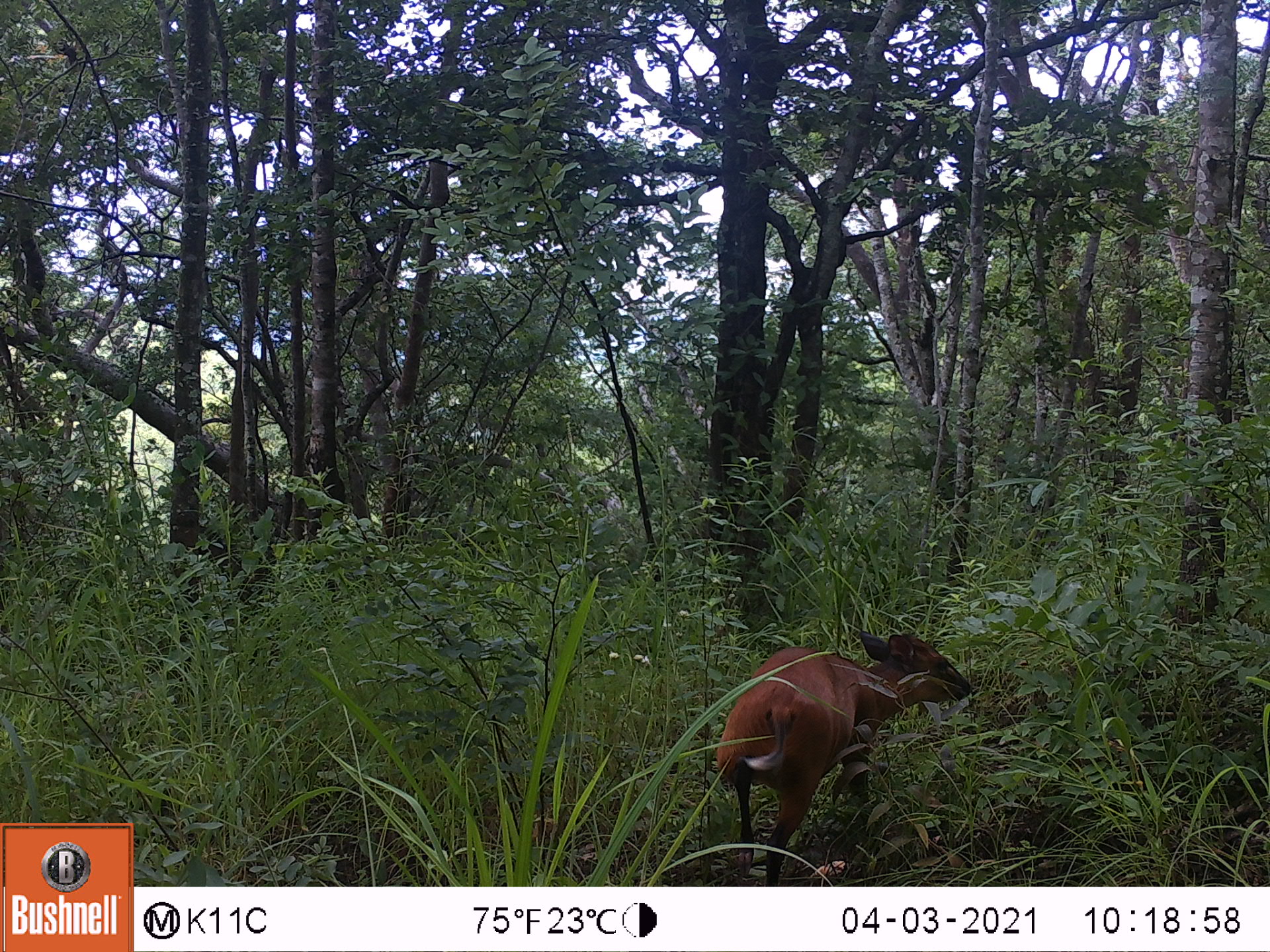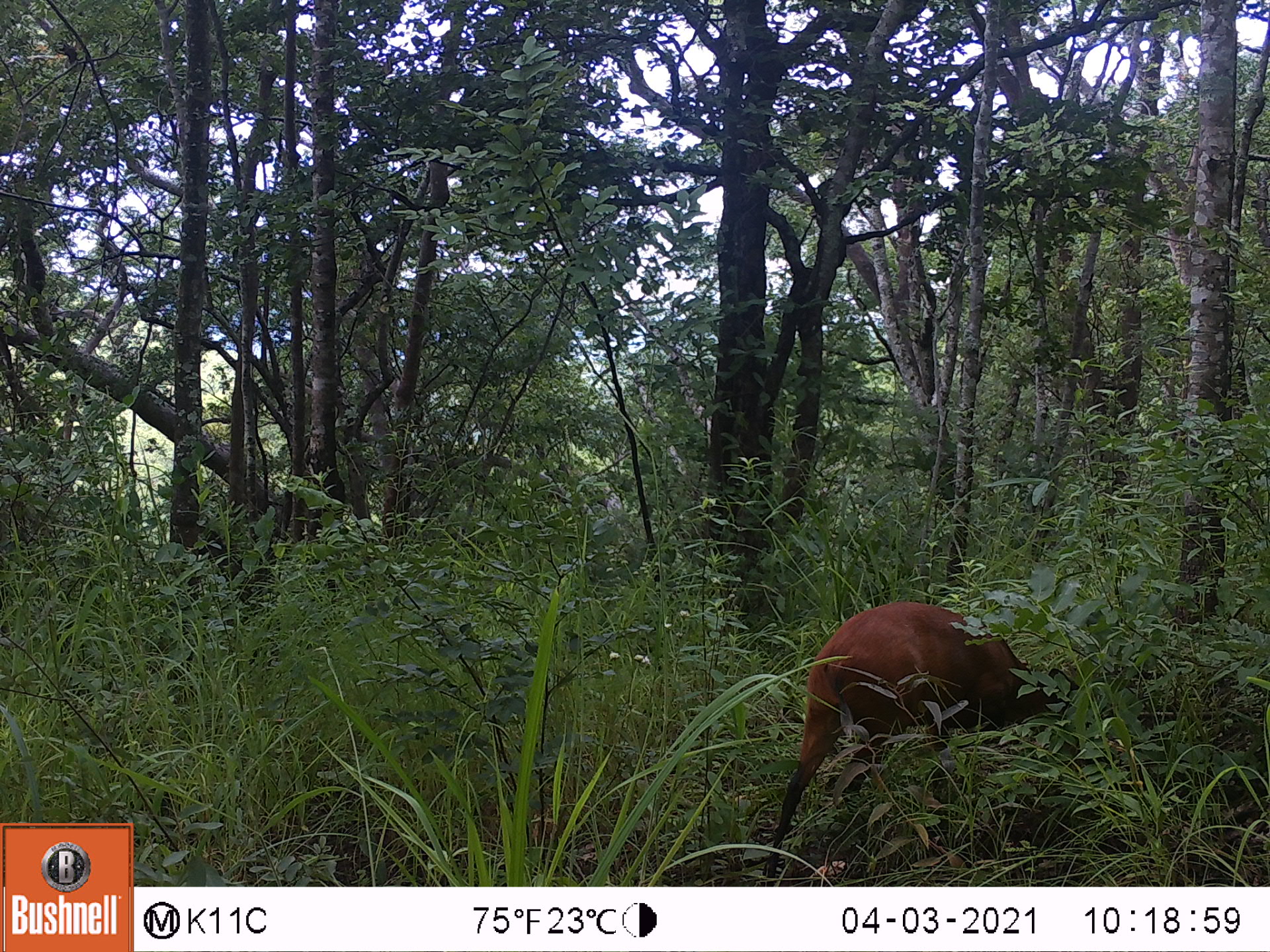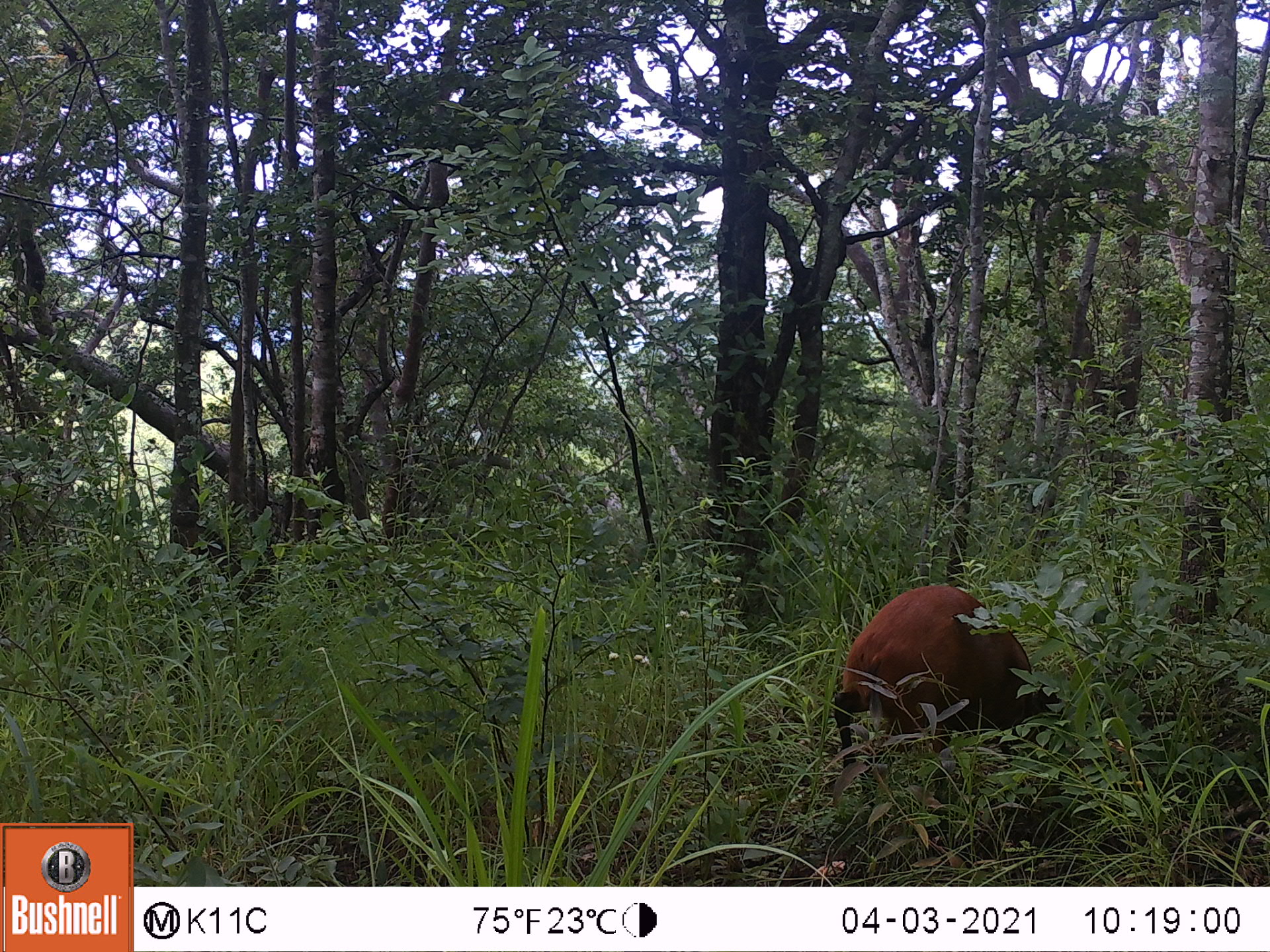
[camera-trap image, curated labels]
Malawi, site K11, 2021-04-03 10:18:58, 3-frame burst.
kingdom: Animalia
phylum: Chordata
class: Mammalia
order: Artiodactyla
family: Bovidae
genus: Cephalophorus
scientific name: Cephalophorus natalensis natalensis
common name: red duiker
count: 1